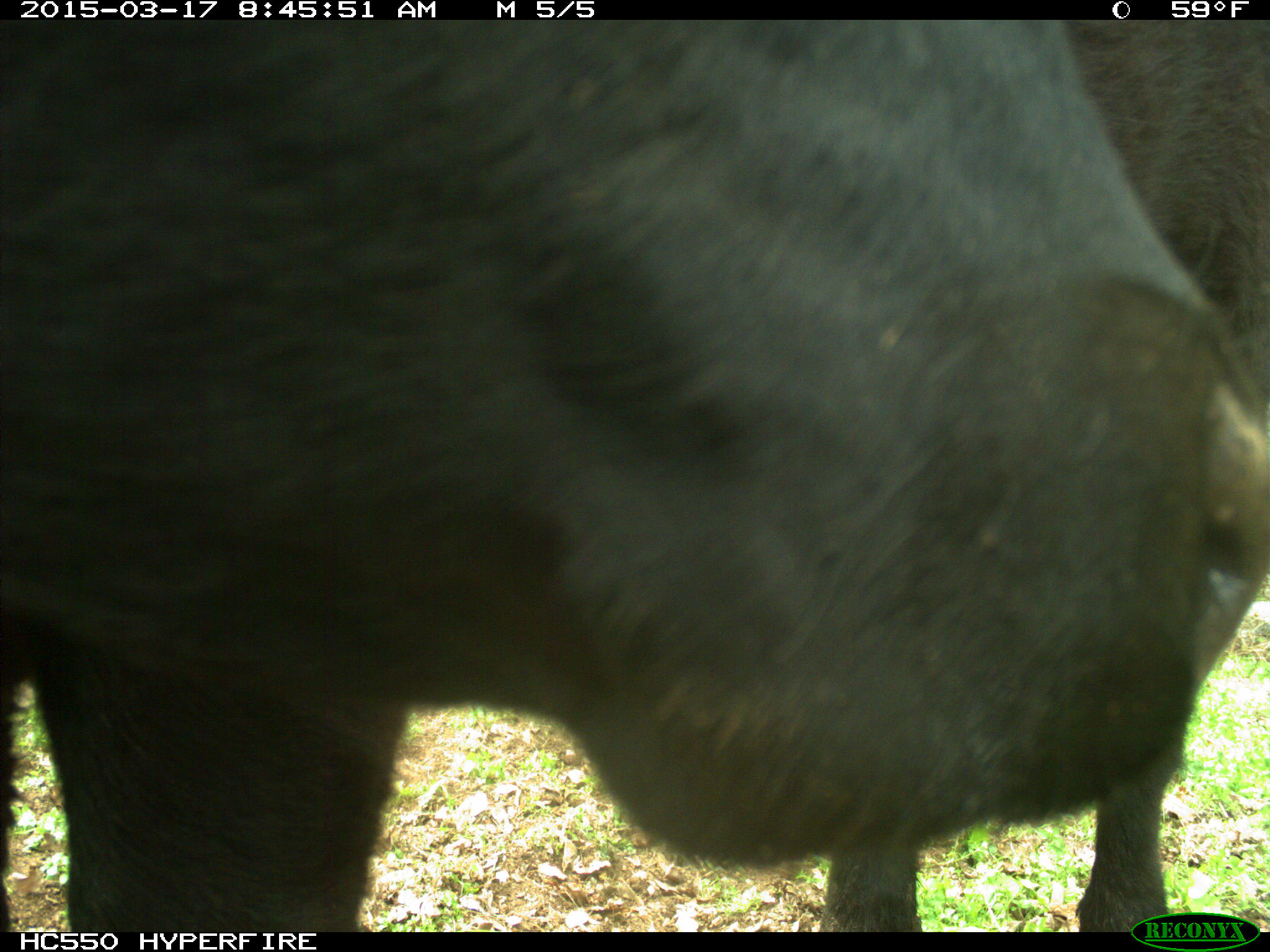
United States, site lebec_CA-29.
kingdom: Animalia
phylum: Chordata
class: Mammalia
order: Artiodactyla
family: Bovidae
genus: Bos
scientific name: Bos taurus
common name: domestic cow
Bos taurus (domestic cow).